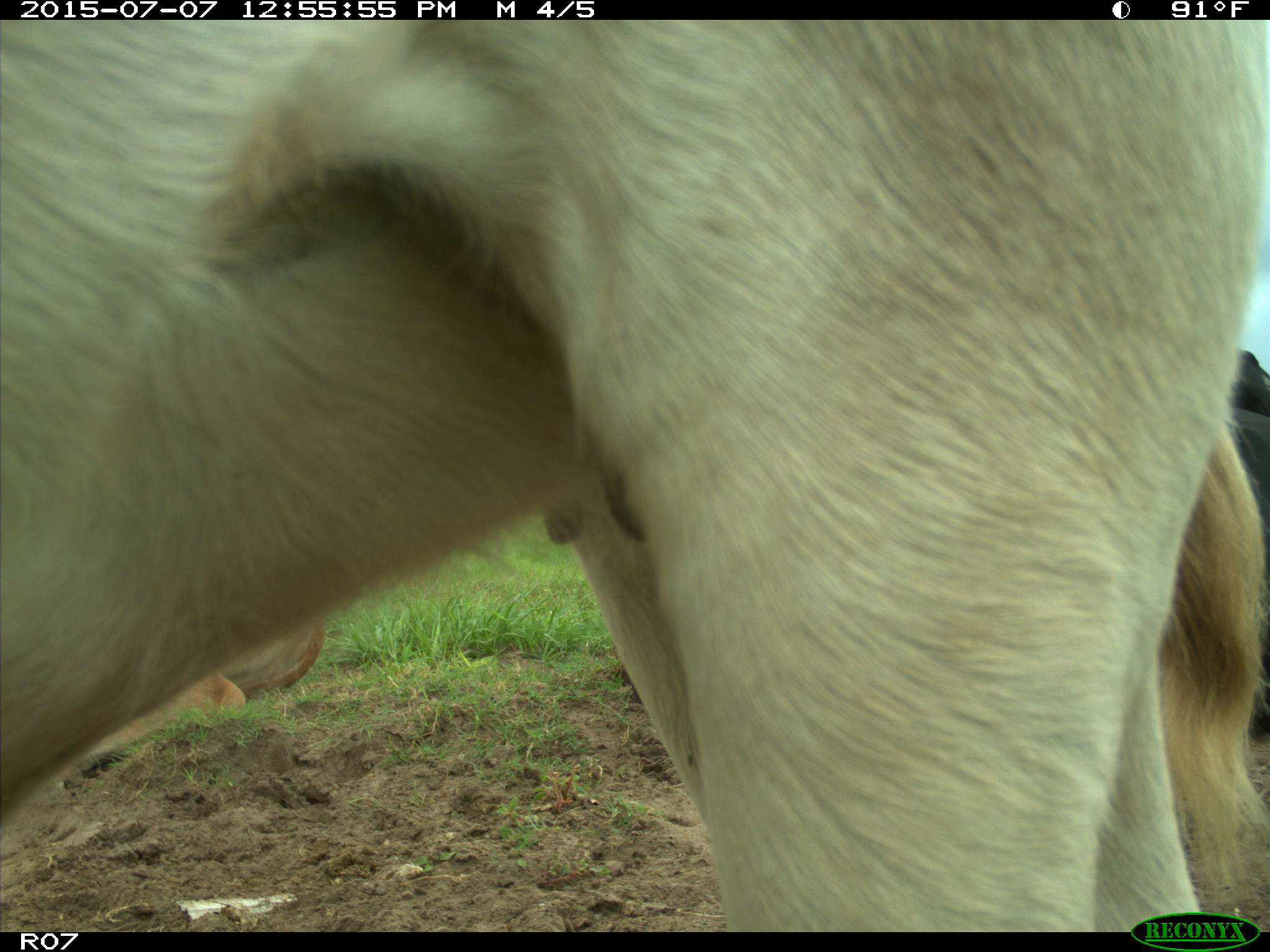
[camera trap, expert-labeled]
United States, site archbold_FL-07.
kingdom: Animalia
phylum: Chordata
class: Mammalia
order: Artiodactyla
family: Bovidae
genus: Bos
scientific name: Bos taurus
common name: domestic cow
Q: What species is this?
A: Bos taurus (domestic cow).